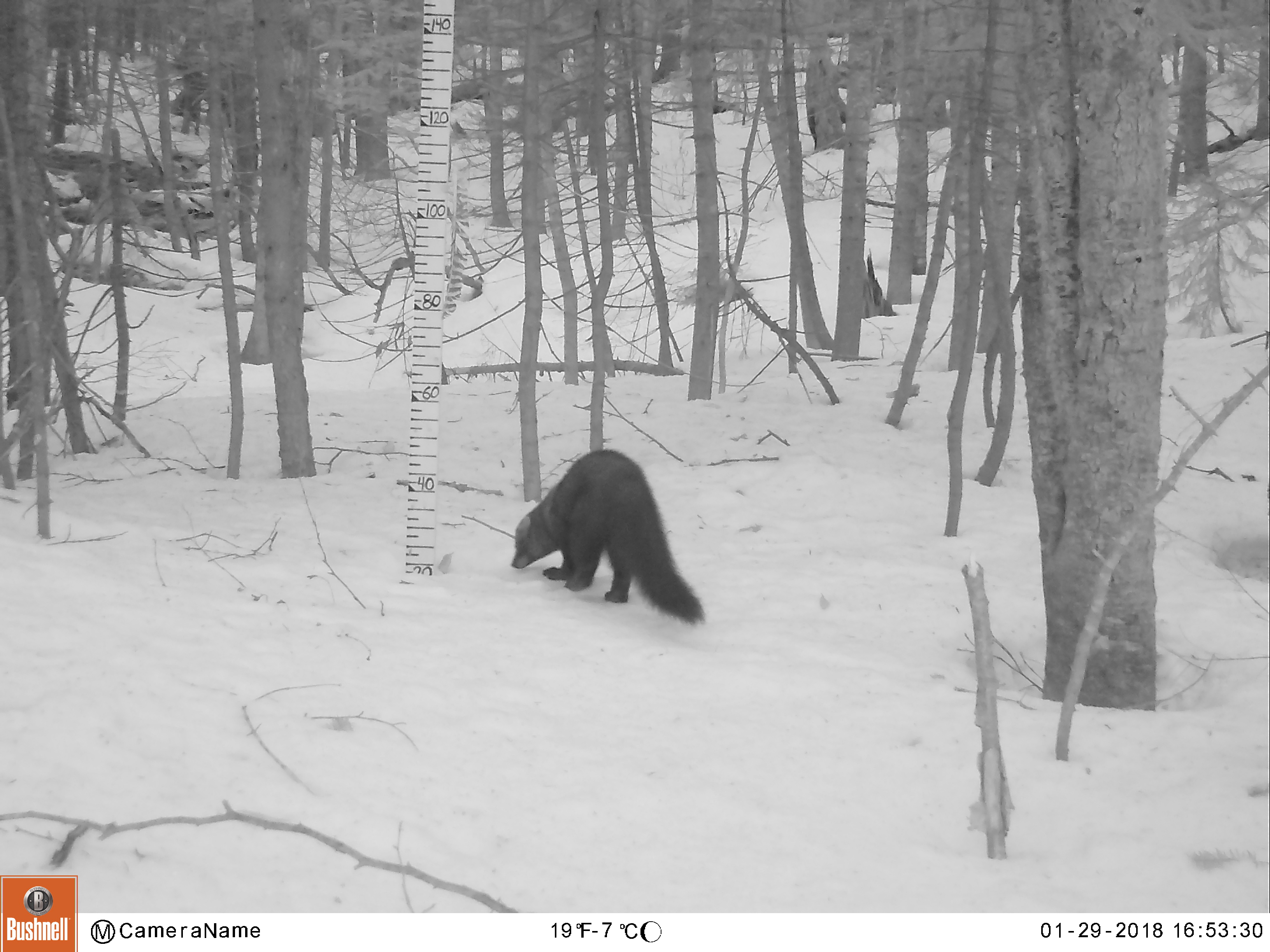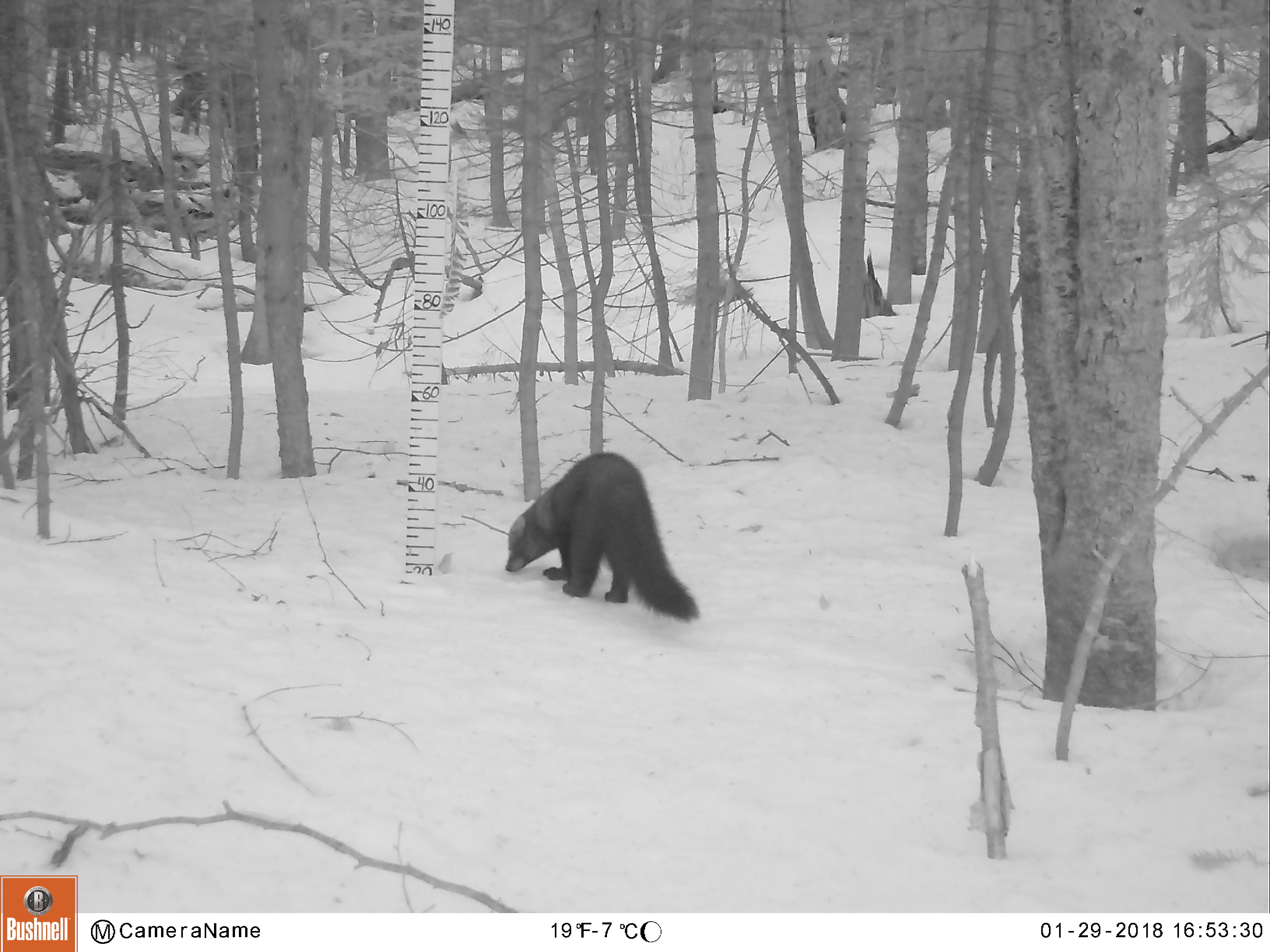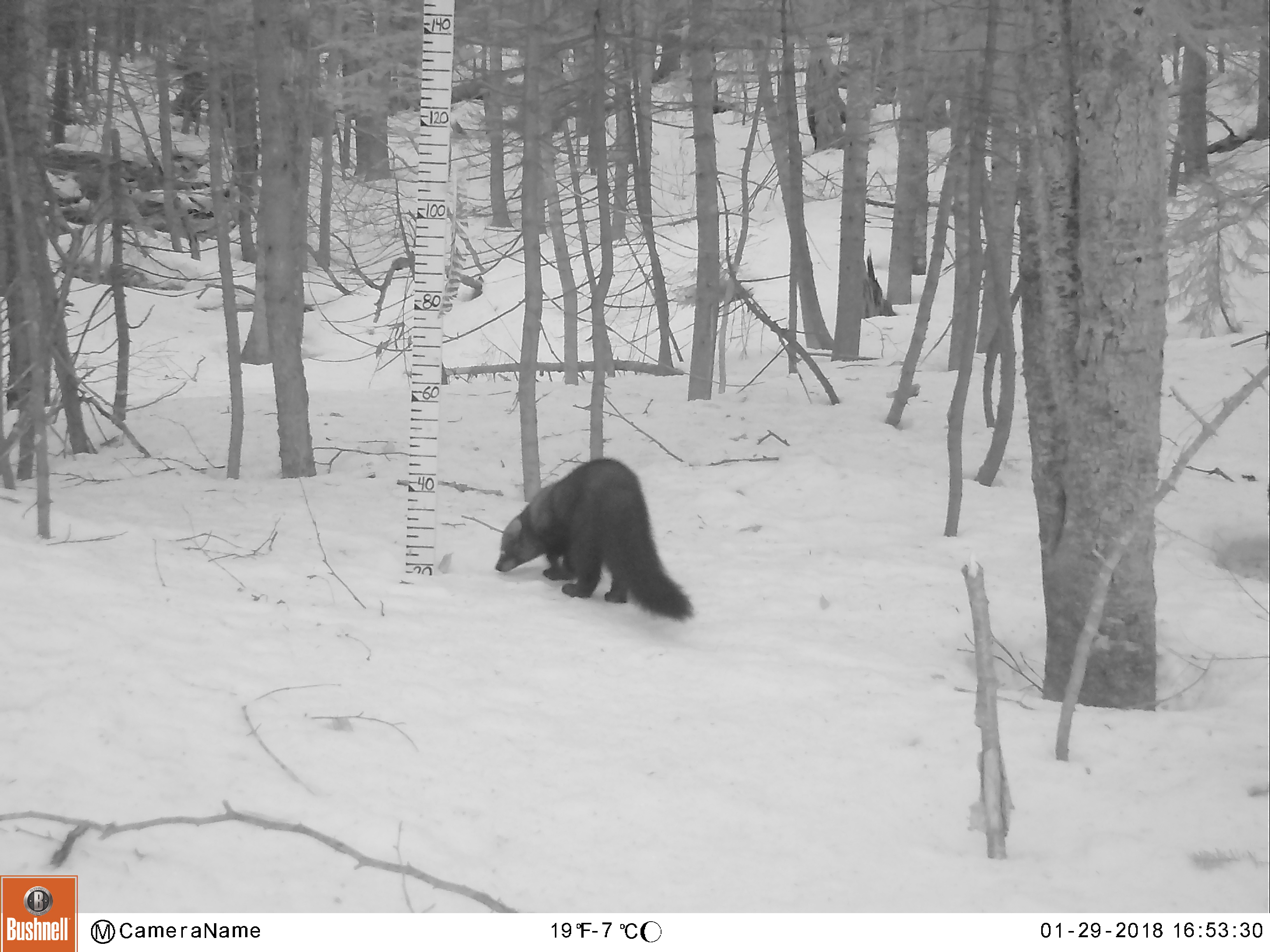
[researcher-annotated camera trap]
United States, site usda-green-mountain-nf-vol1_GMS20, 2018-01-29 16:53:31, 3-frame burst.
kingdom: Animalia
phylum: Chordata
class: Mammalia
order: Carnivora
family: Mustelidae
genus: Pekania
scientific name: Pekania pennanti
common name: fisher